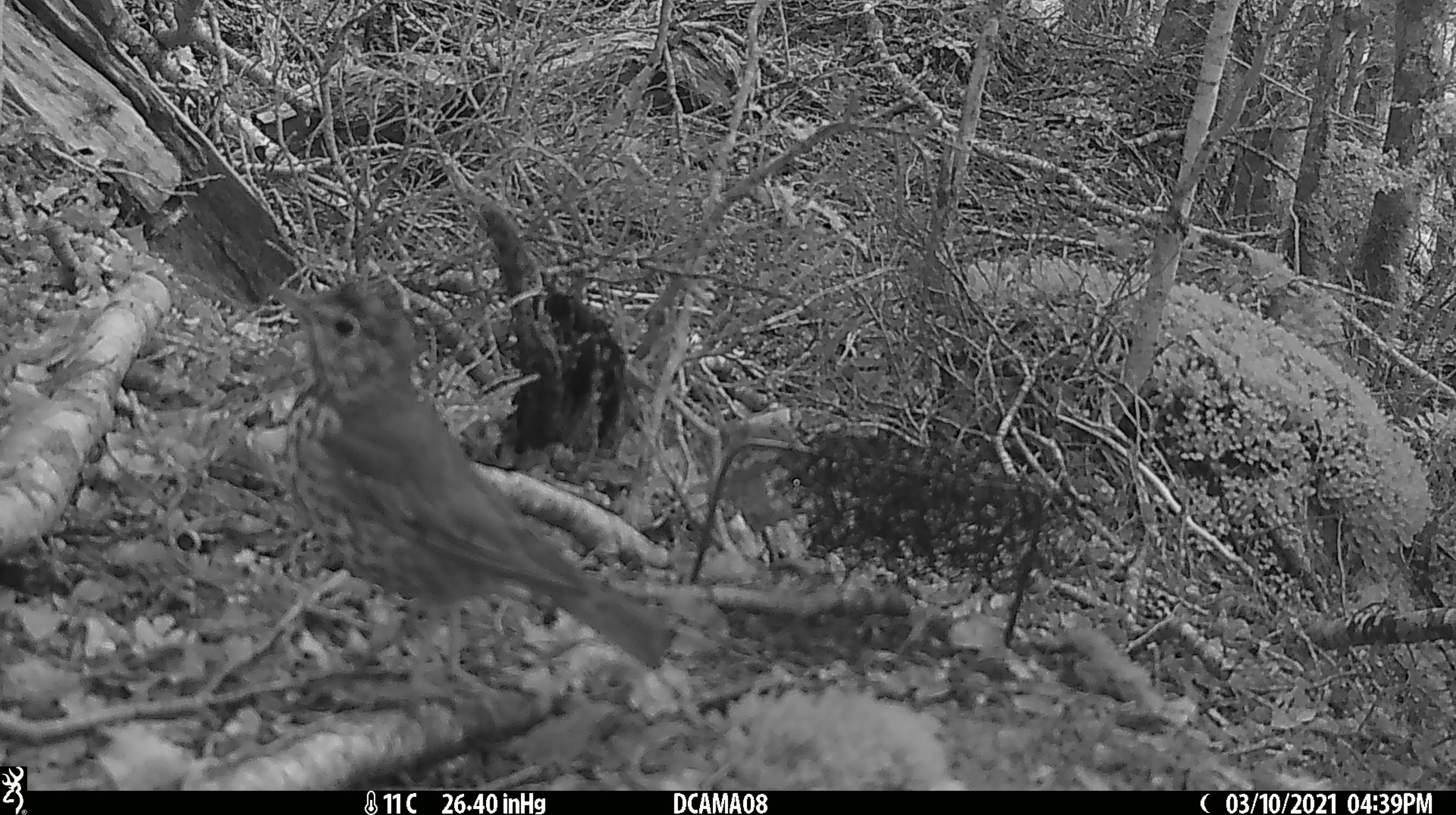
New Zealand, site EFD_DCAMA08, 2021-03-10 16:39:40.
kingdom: Animalia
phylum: Chordata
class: Aves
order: Passeriformes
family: Turdidae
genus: Turdus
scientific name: Turdus philomelos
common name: song thrush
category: thrush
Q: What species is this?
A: Thrush (song thrush) (Turdus philomelos).